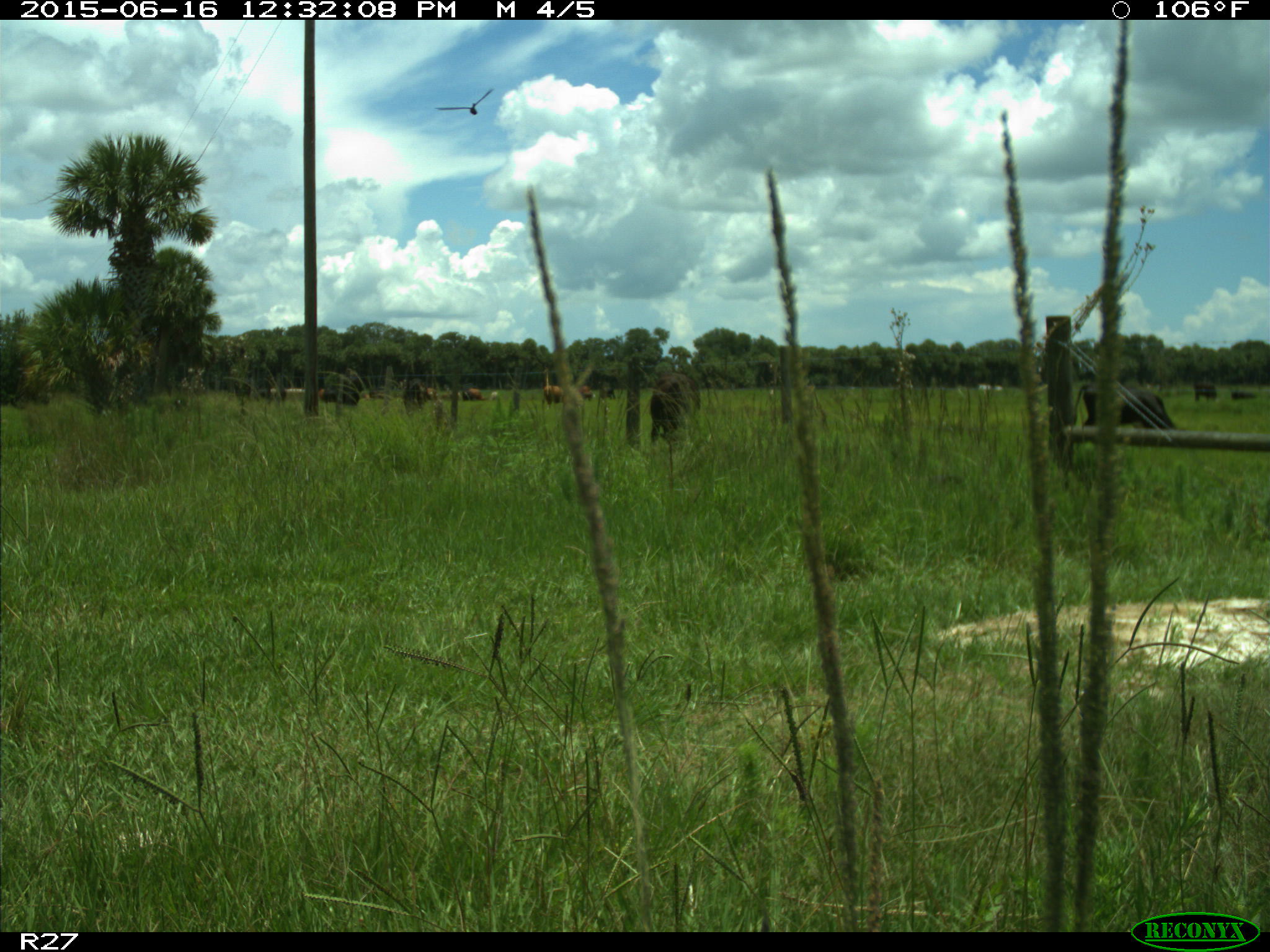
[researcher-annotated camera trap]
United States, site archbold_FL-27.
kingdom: Animalia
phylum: Chordata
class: Mammalia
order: Artiodactyla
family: Bovidae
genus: Bos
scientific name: Bos taurus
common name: domestic cow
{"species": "Bos taurus (domestic cow)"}